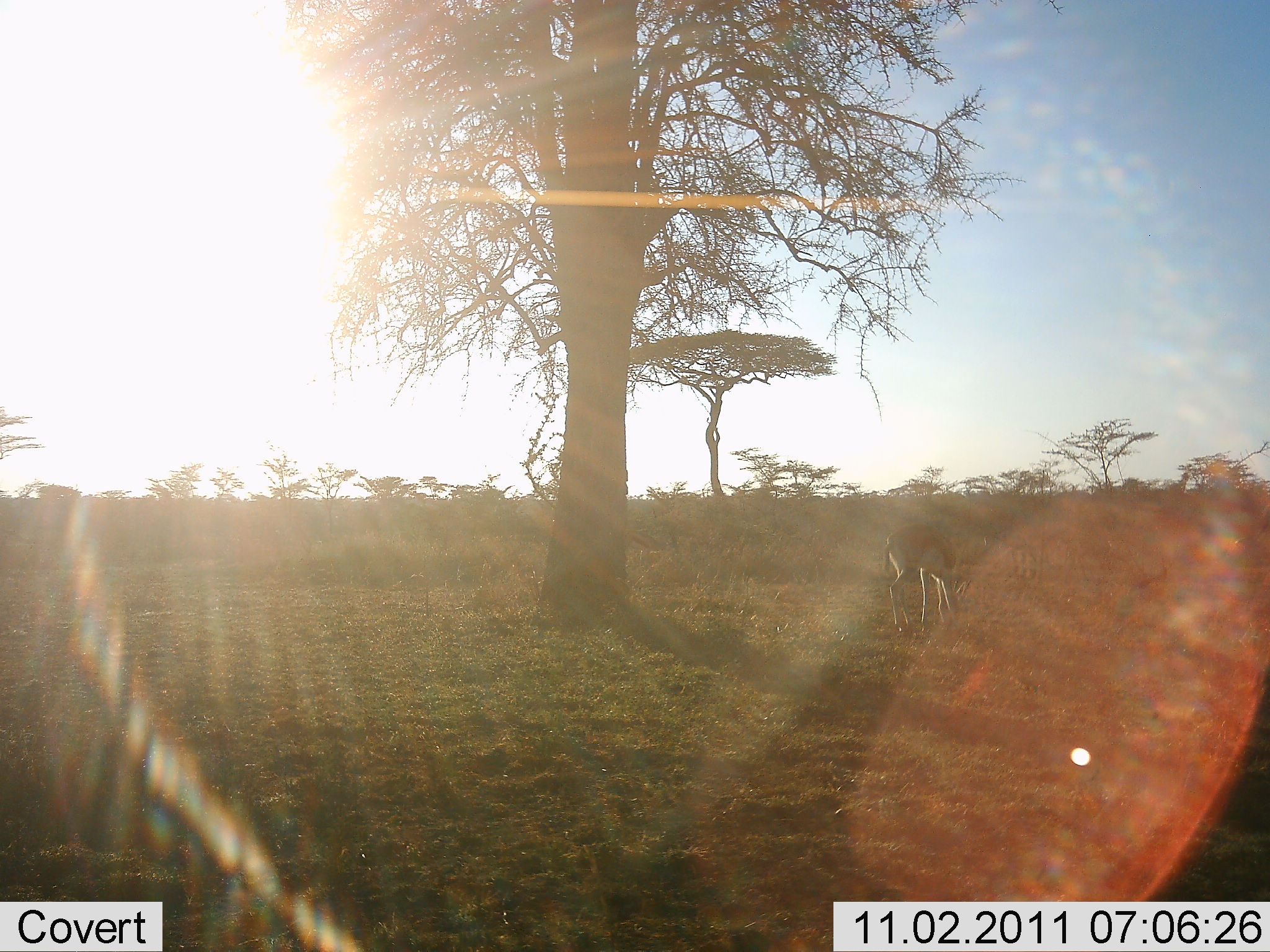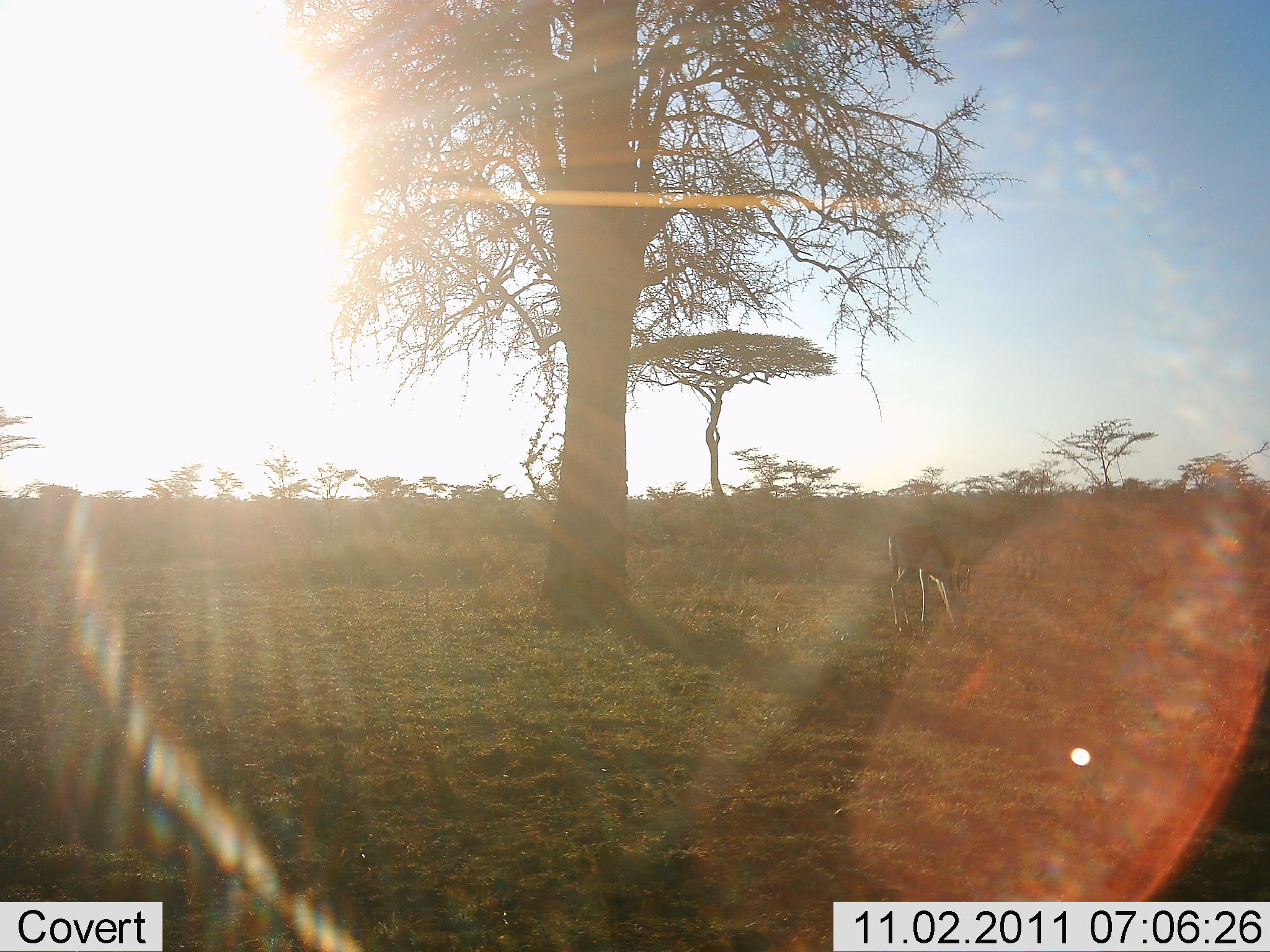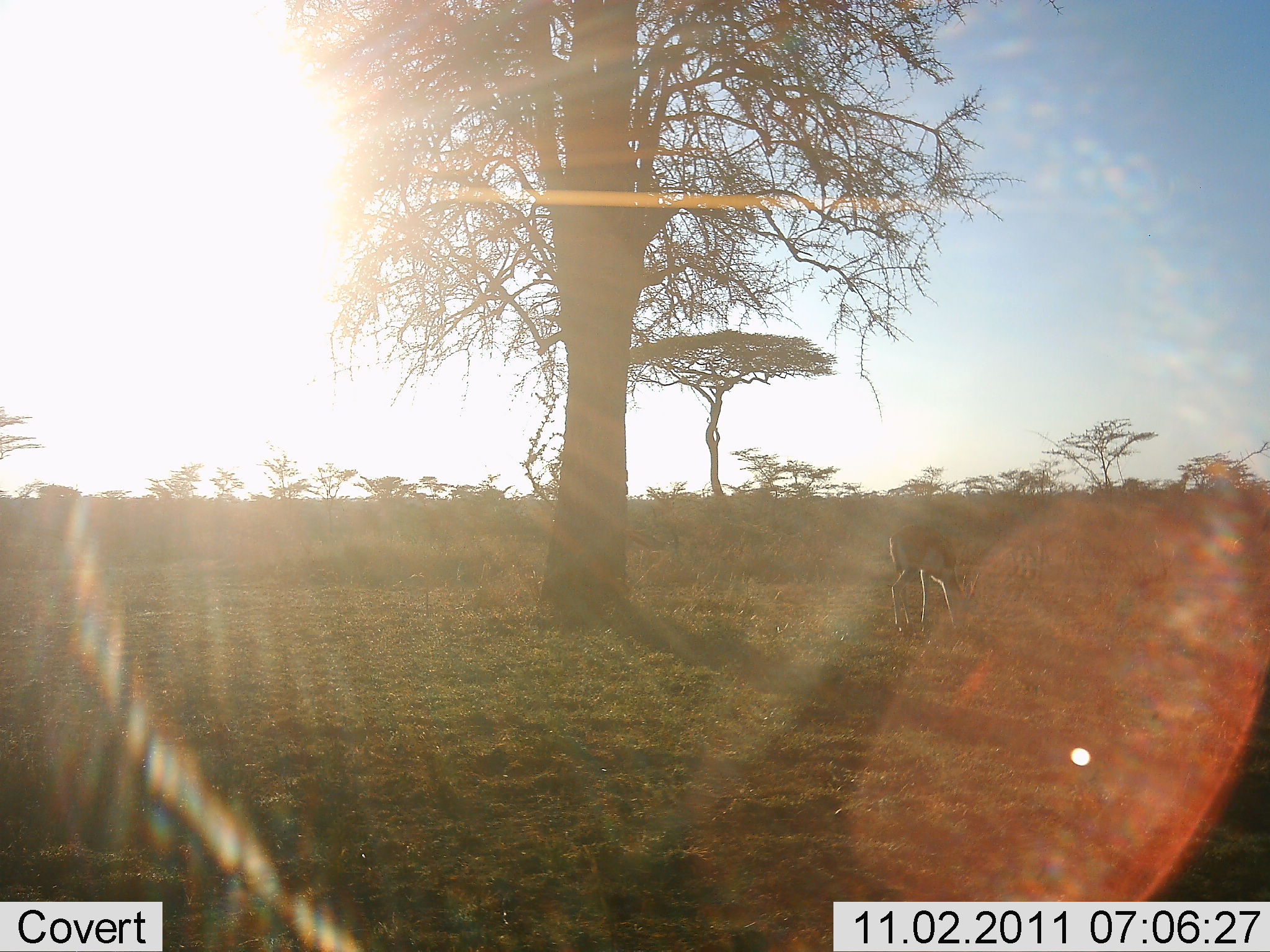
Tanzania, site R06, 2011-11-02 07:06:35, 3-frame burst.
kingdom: Animalia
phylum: Chordata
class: Mammalia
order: Artiodactyla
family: Bovidae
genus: Eudorcas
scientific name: Eudorcas thomsonii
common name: thomson's gazelle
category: gazellethomsons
Gazellethomsons (thomson's gazelle) (Eudorcas thomsonii), count 1. Behavior (volunteer vote fractions): standing 27%, resting 0%, moving 0%, interacting 0%. Young present (vote fraction): 0%. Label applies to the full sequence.